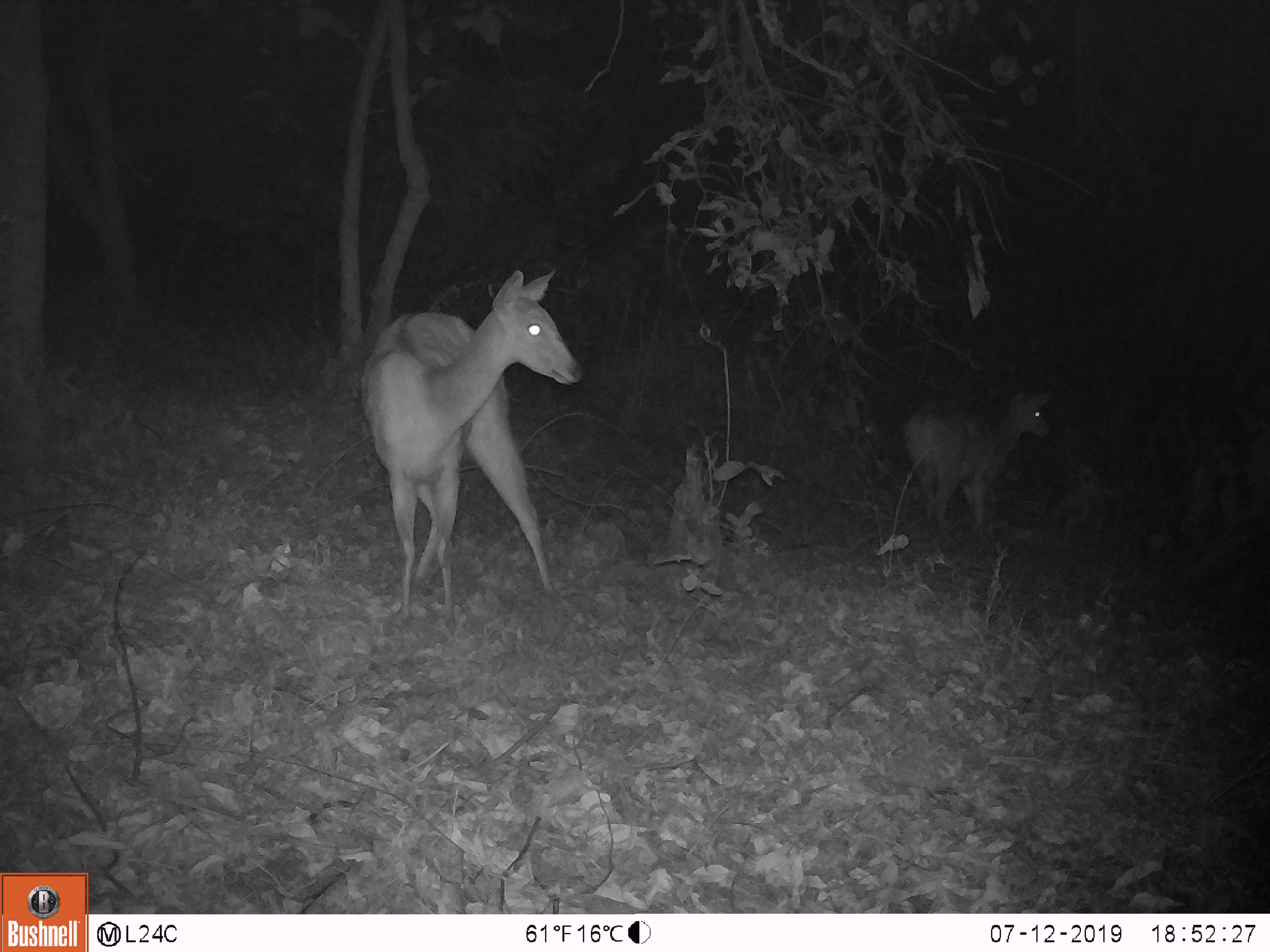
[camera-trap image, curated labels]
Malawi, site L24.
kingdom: Animalia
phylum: Chordata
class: Mammalia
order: Artiodactyla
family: Bovidae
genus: Tragelaphus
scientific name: Tragelaphus sylvaticus sylvaticus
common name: cape bushbuck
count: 2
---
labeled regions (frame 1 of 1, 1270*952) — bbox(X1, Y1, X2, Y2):
cape bushbuck: bbox(339, 256, 596, 636); bbox(897, 372, 1062, 541)